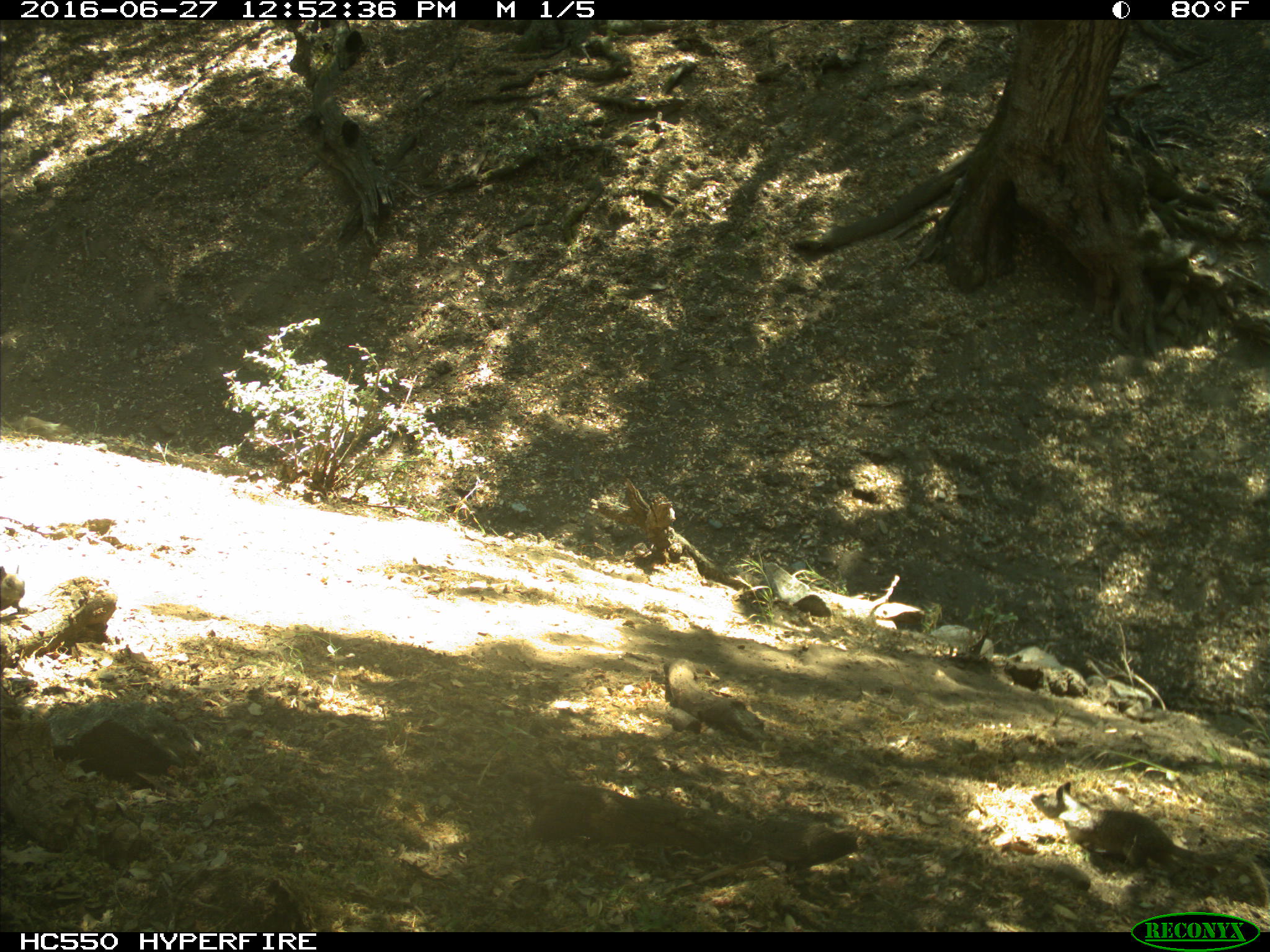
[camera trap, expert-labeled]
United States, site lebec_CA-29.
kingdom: Animalia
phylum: Chordata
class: Mammalia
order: Rodentia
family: Sciuridae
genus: Otospermophilus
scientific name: Otospermophilus beecheyi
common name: california ground squirrel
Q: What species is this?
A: Otospermophilus beecheyi (california ground squirrel).